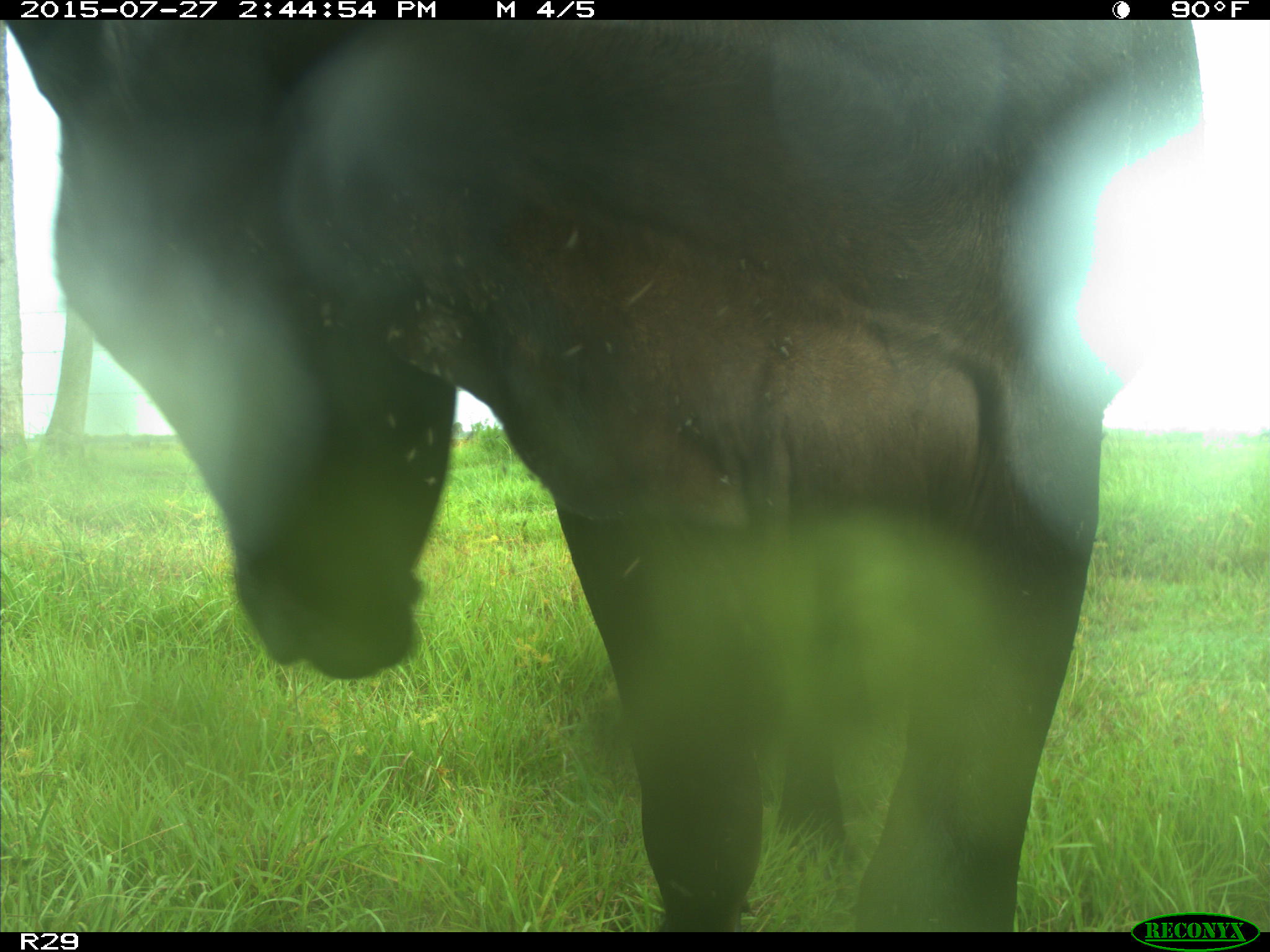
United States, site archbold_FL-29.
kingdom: Animalia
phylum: Chordata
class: Mammalia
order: Artiodactyla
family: Bovidae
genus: Bos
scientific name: Bos taurus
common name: domestic cow